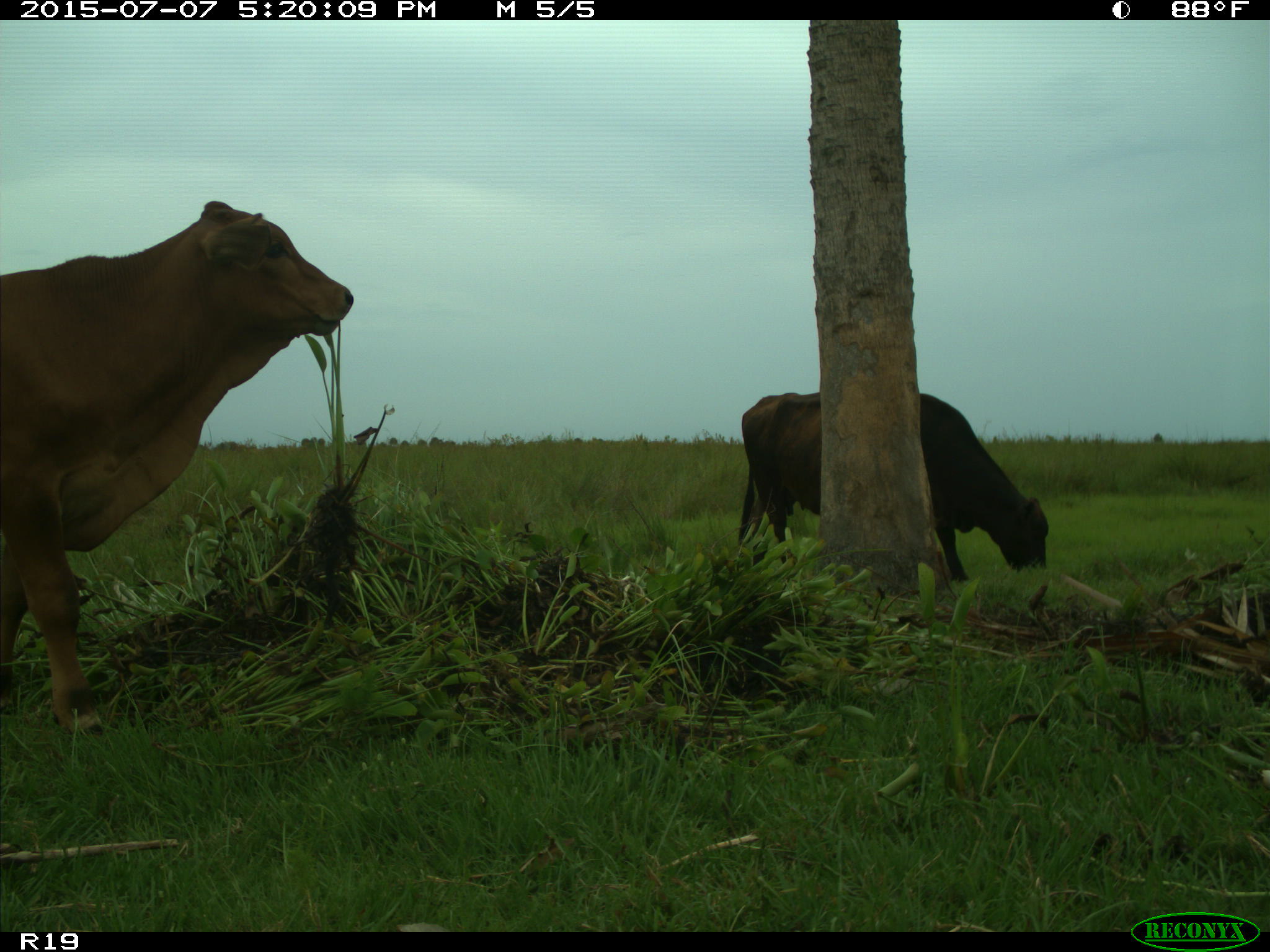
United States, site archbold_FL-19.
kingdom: Animalia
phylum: Chordata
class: Mammalia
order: Artiodactyla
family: Bovidae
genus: Bos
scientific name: Bos taurus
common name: domestic cow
Bos taurus (domestic cow).